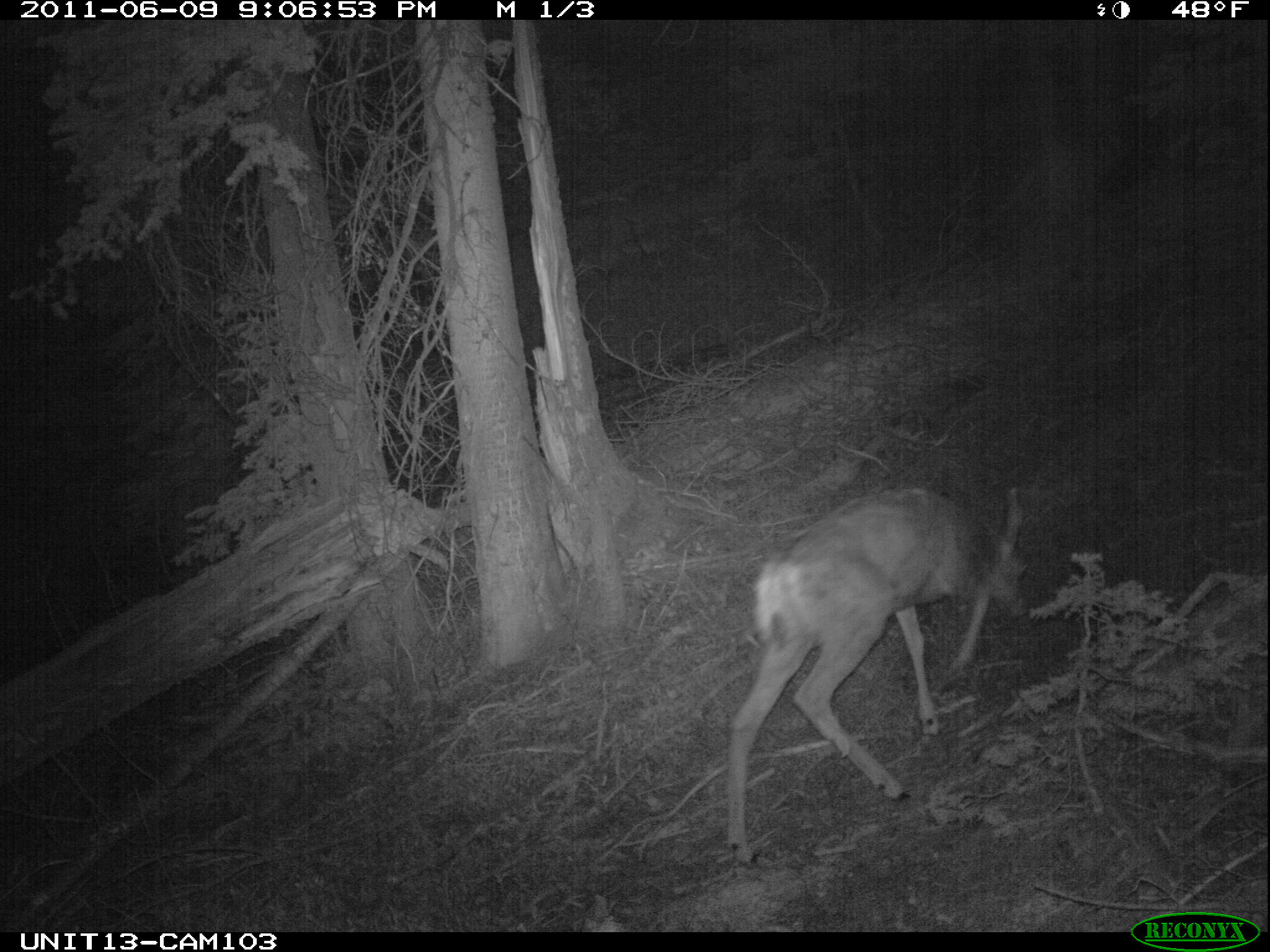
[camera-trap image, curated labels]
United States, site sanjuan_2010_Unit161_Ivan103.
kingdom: Animalia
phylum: Chordata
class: Mammalia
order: Artiodactyla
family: Cervidae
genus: Odocoileus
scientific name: Odocoileus hemionus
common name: mule deer